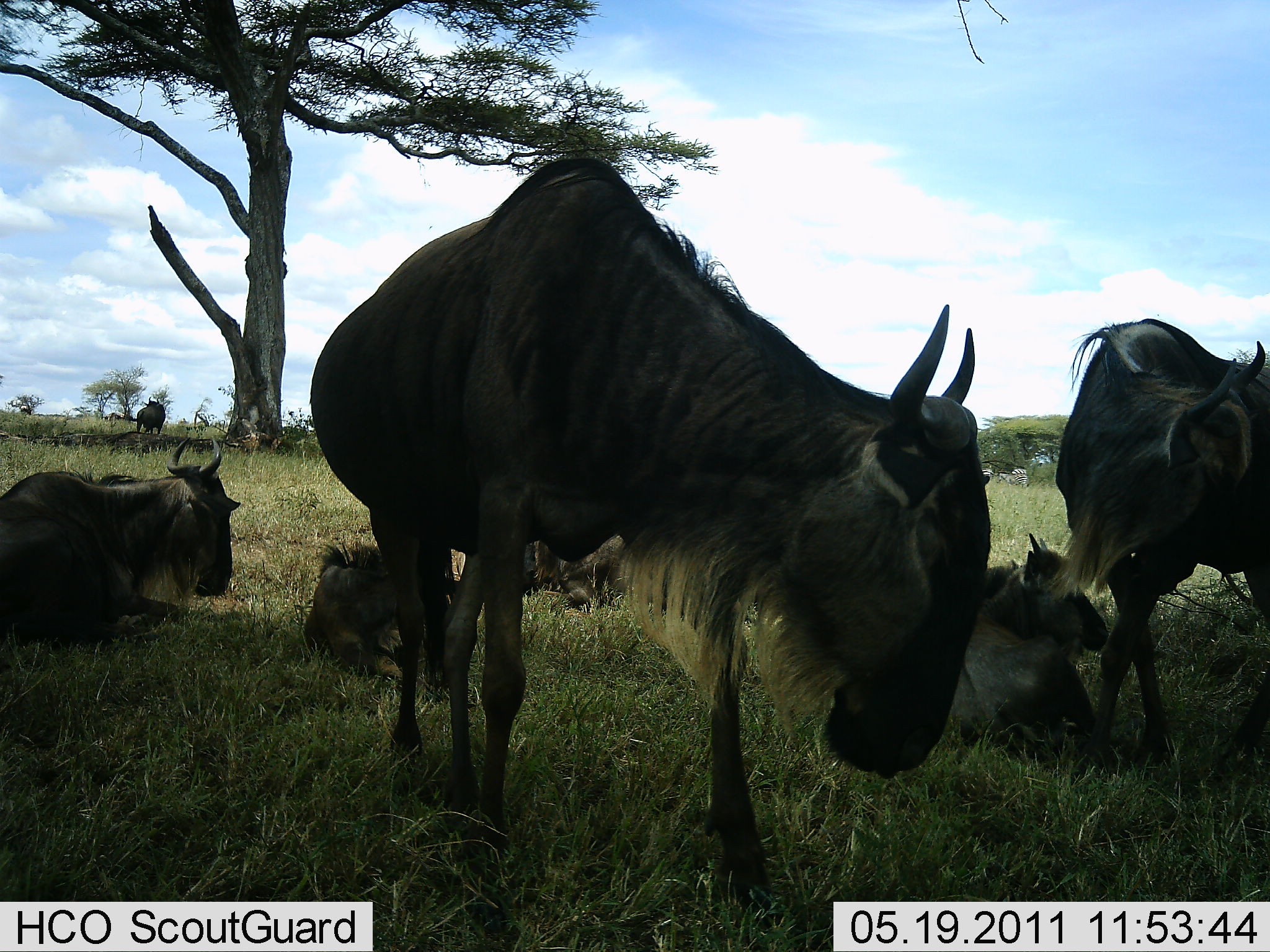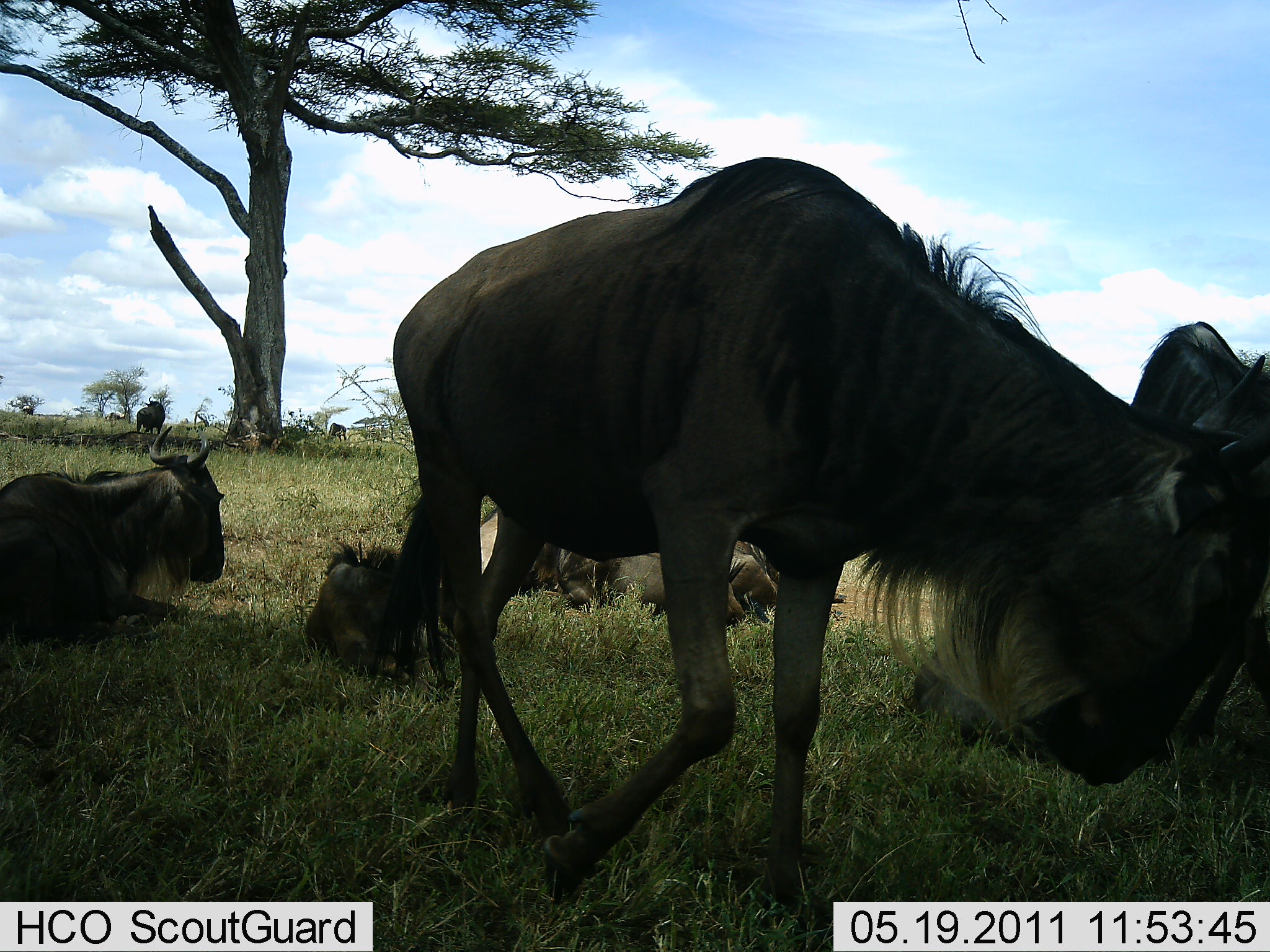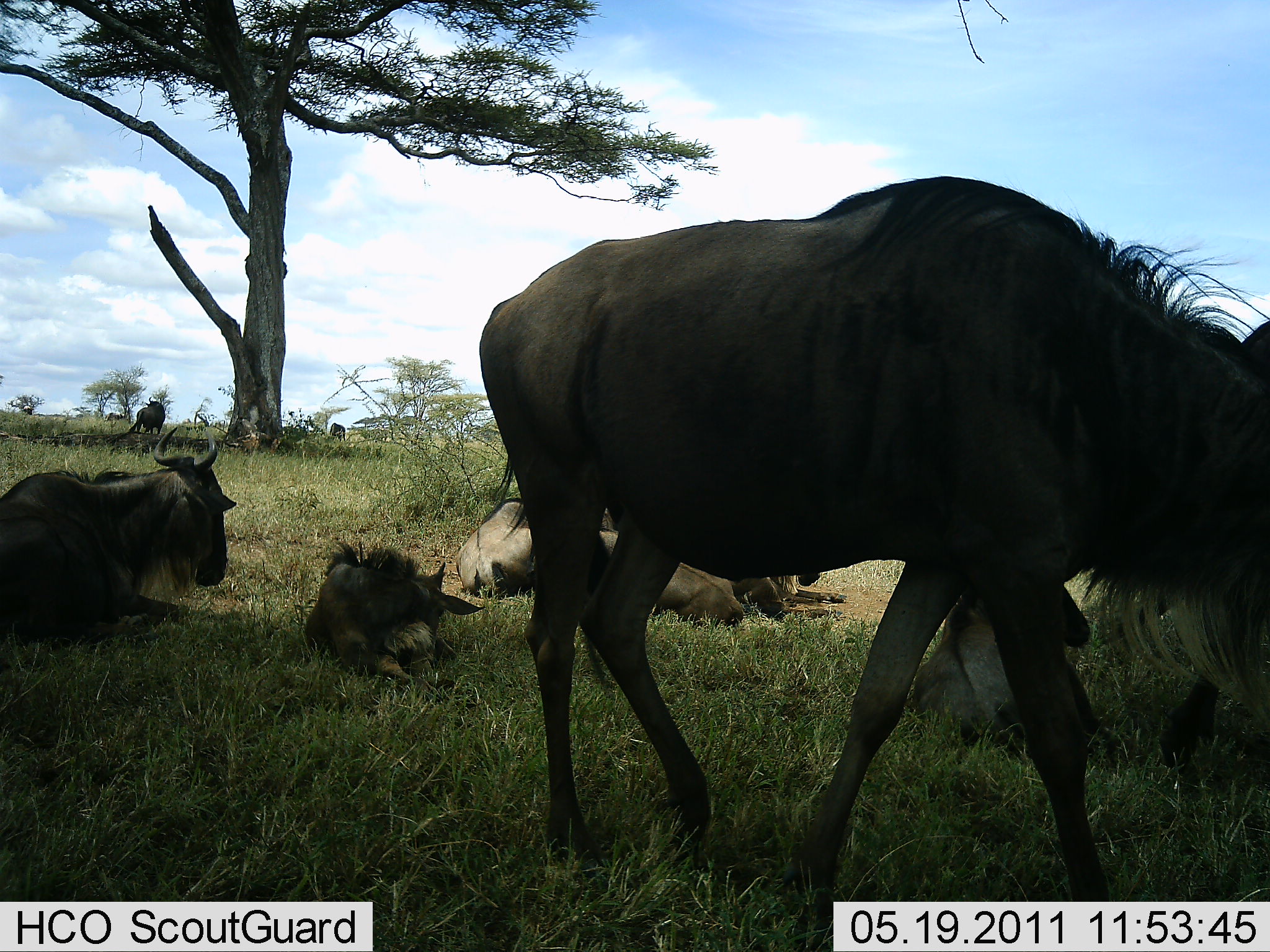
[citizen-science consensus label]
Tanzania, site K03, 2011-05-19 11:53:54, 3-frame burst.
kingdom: Animalia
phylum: Chordata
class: Mammalia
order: Artiodactyla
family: Bovidae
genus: Connochaetes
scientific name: Connochaetes taurinus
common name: blue wildebeest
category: wildebeest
Wildebeest (blue wildebeest) (Connochaetes taurinus), count 7. Behavior (volunteer vote fractions): standing 54%, resting 92%, moving 62%, interacting 8%. Young present (vote fraction): 31%. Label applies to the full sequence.